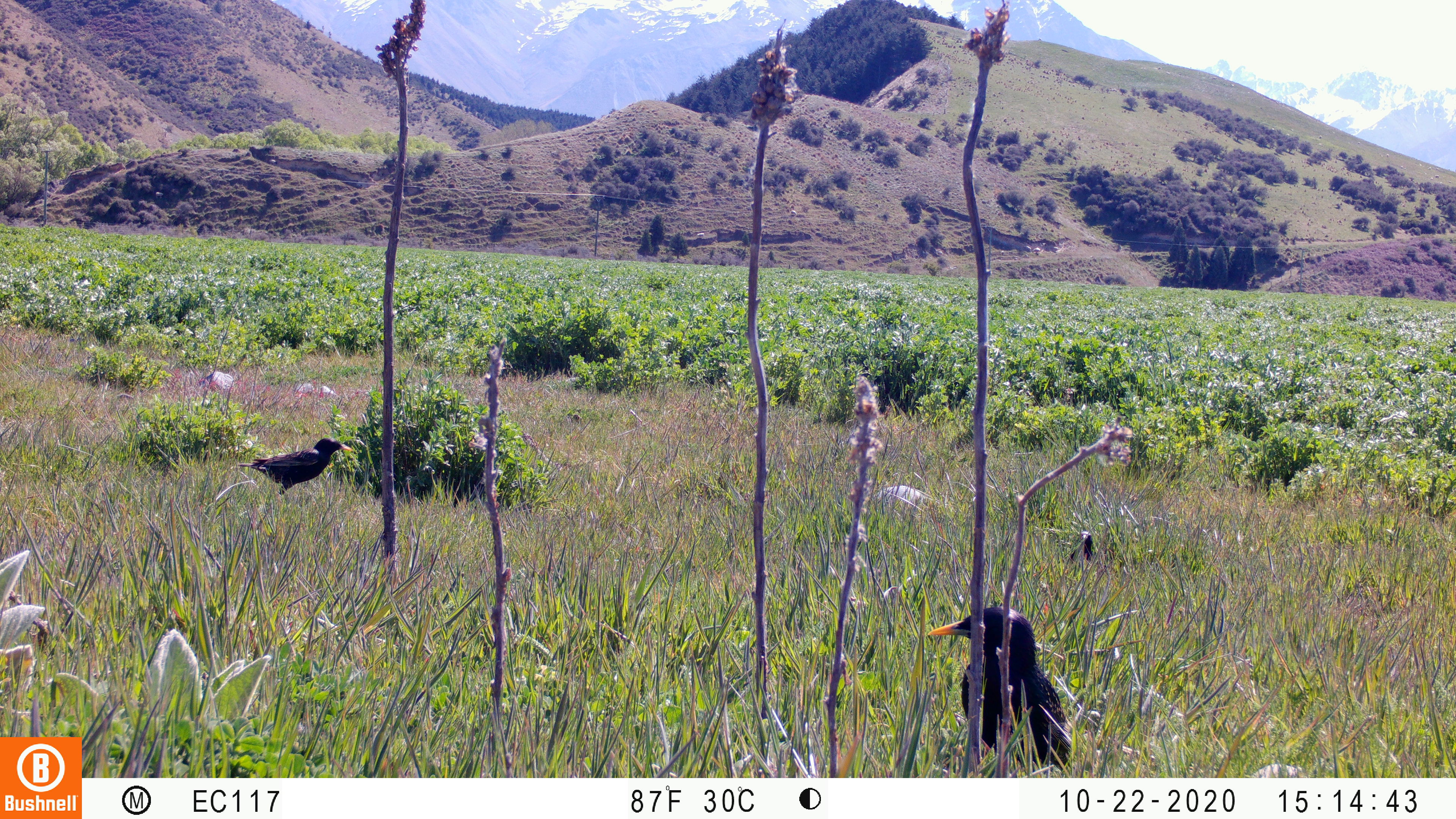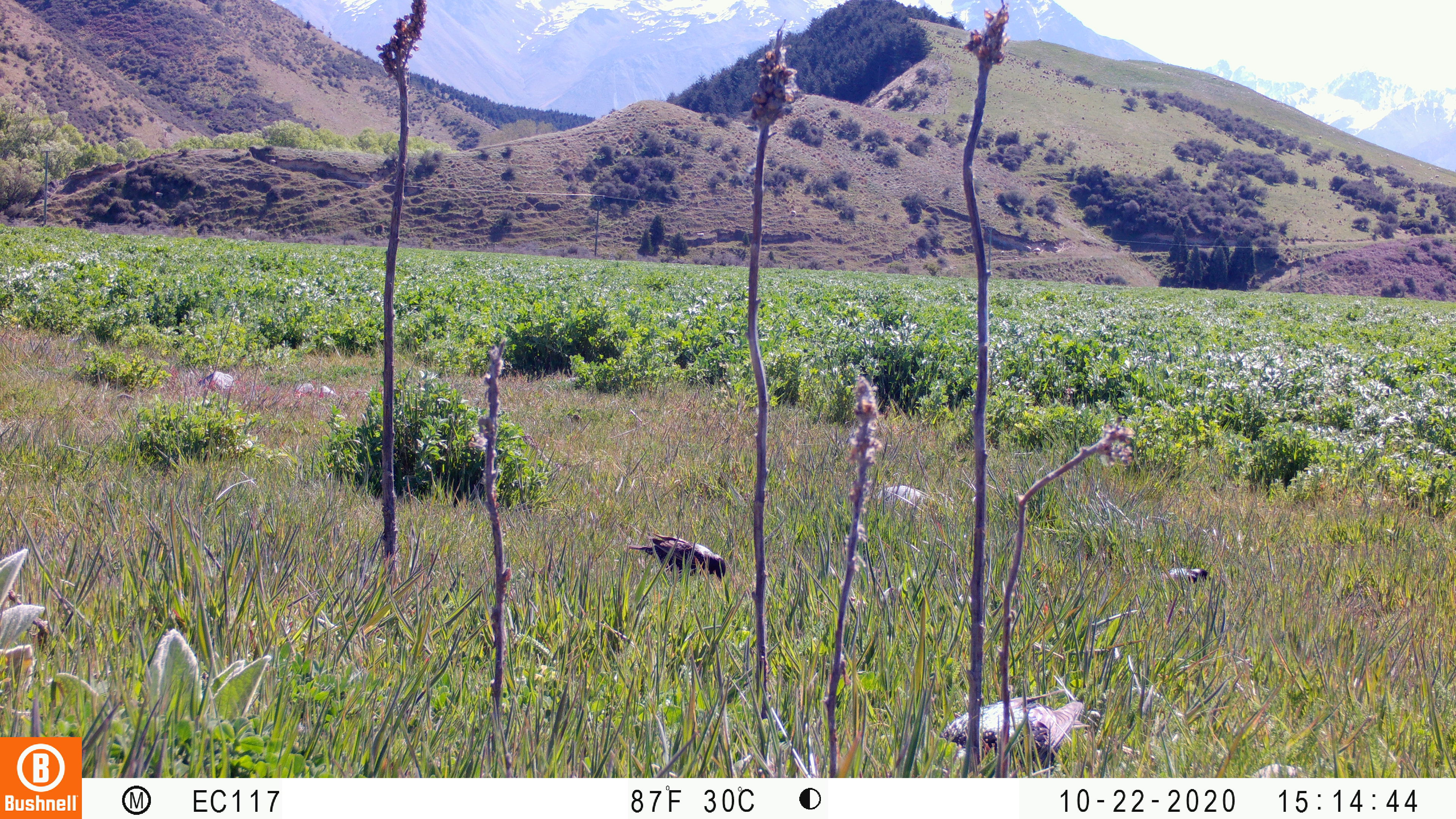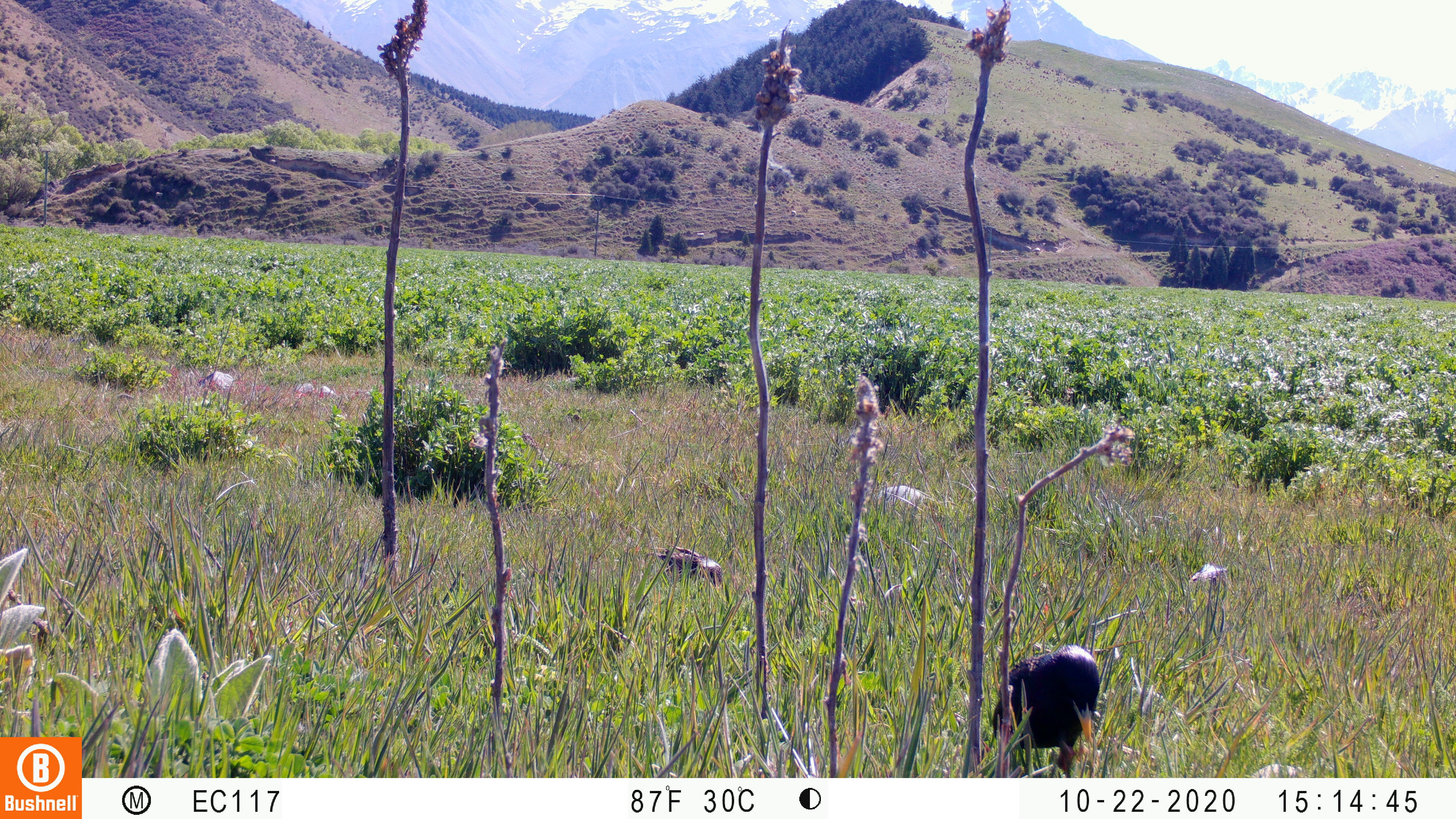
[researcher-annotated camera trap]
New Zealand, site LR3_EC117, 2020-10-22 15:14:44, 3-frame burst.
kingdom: Animalia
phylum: Chordata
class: Aves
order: Passeriformes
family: Sturnidae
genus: Sturnus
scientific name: Sturnus vulgaris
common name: european starling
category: starling